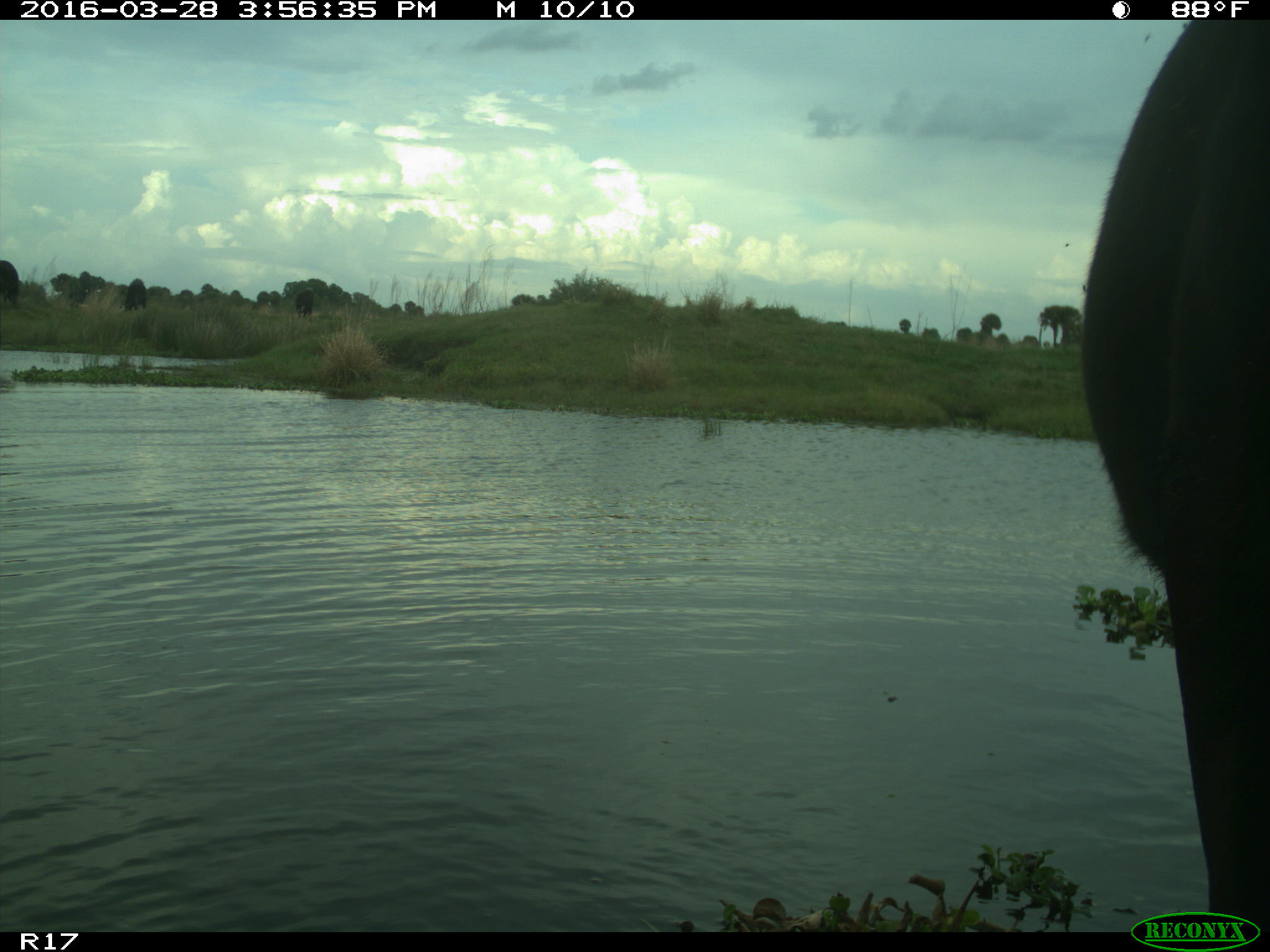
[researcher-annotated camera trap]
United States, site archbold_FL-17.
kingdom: Animalia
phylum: Chordata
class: Mammalia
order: Artiodactyla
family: Bovidae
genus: Bos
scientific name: Bos taurus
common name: domestic cow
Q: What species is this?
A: Bos taurus (domestic cow).